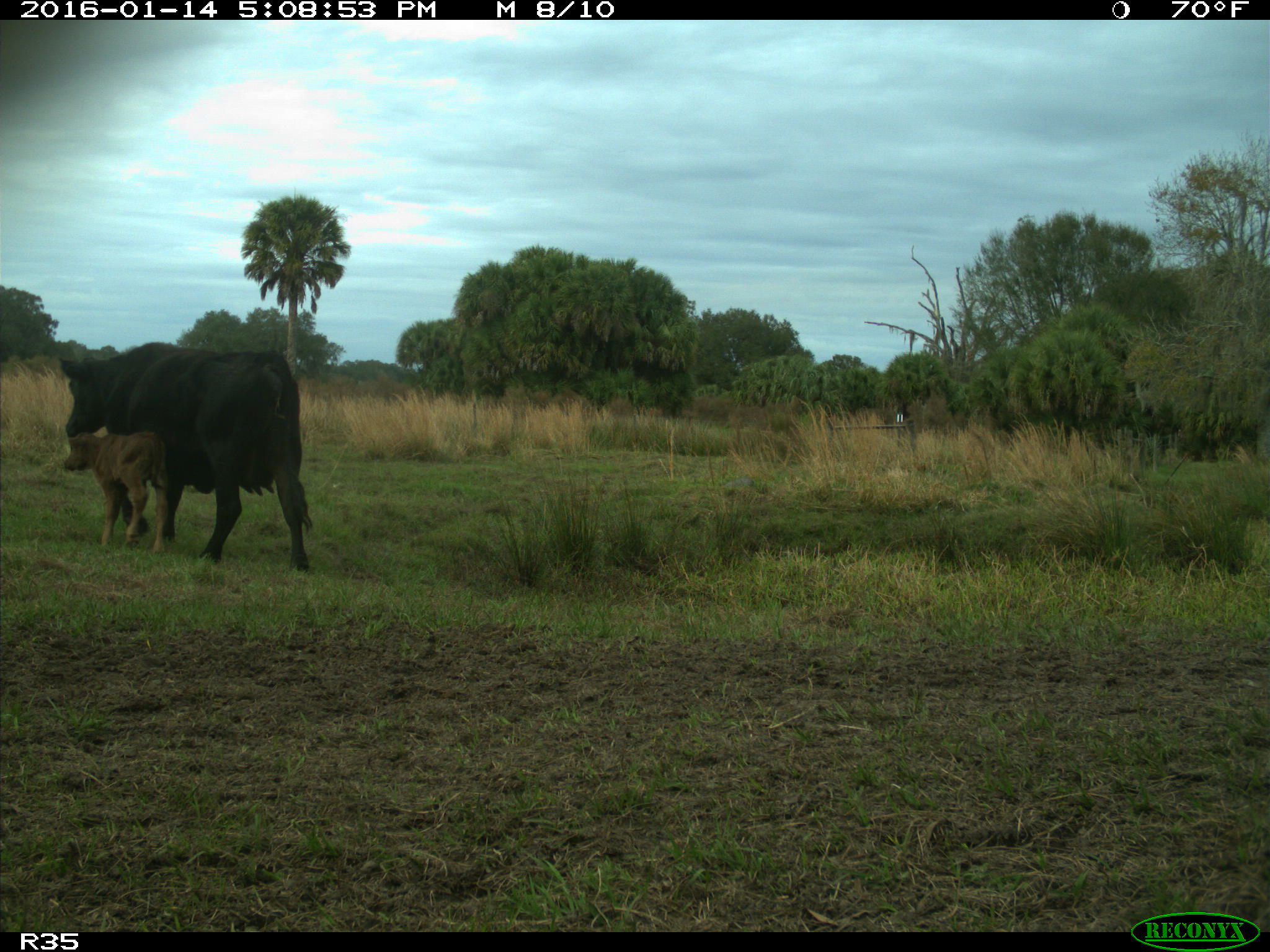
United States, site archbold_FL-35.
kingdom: Animalia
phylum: Chordata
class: Mammalia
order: Artiodactyla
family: Bovidae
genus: Bos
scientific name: Bos taurus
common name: domestic cow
Bos taurus (domestic cow).